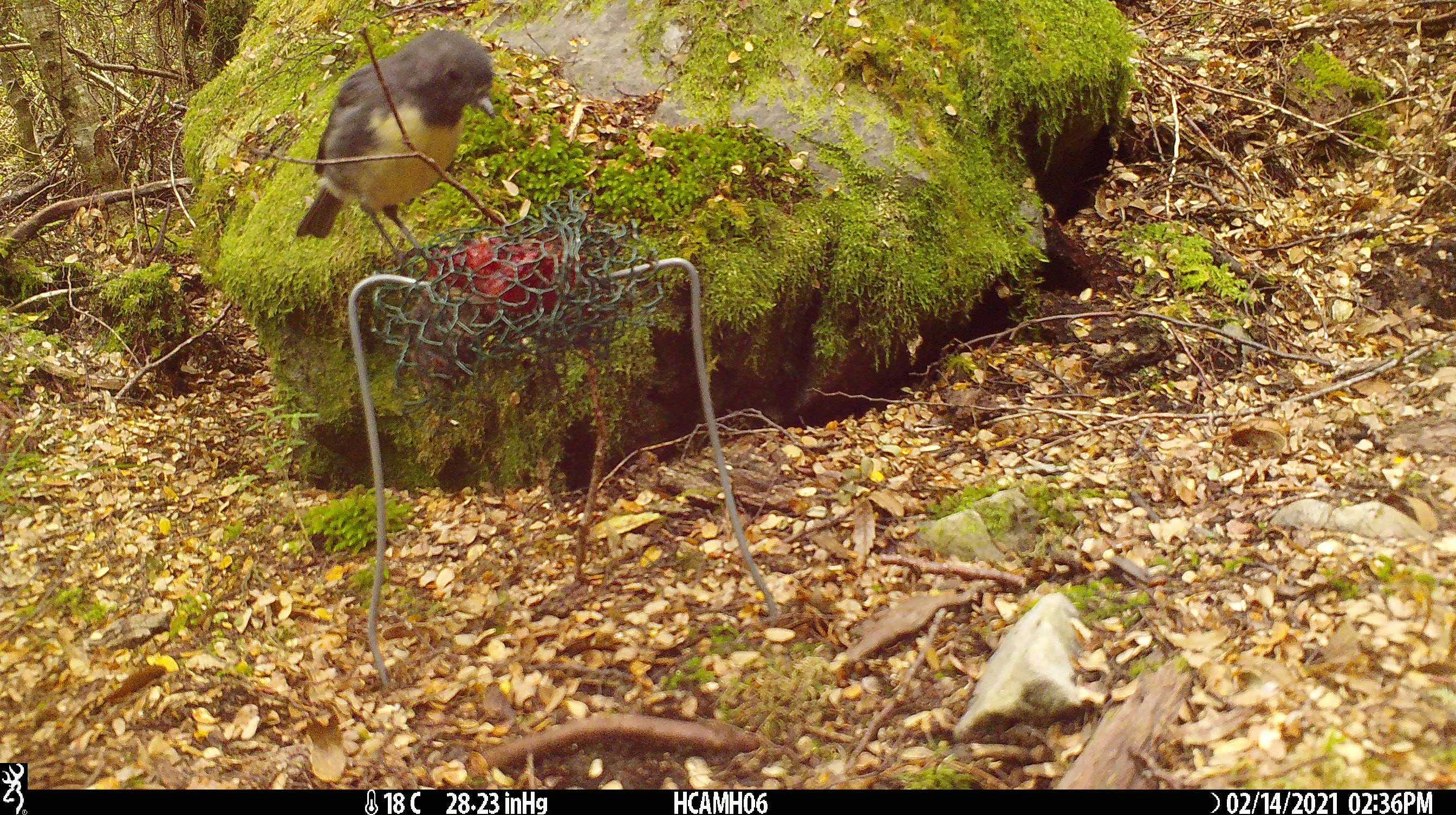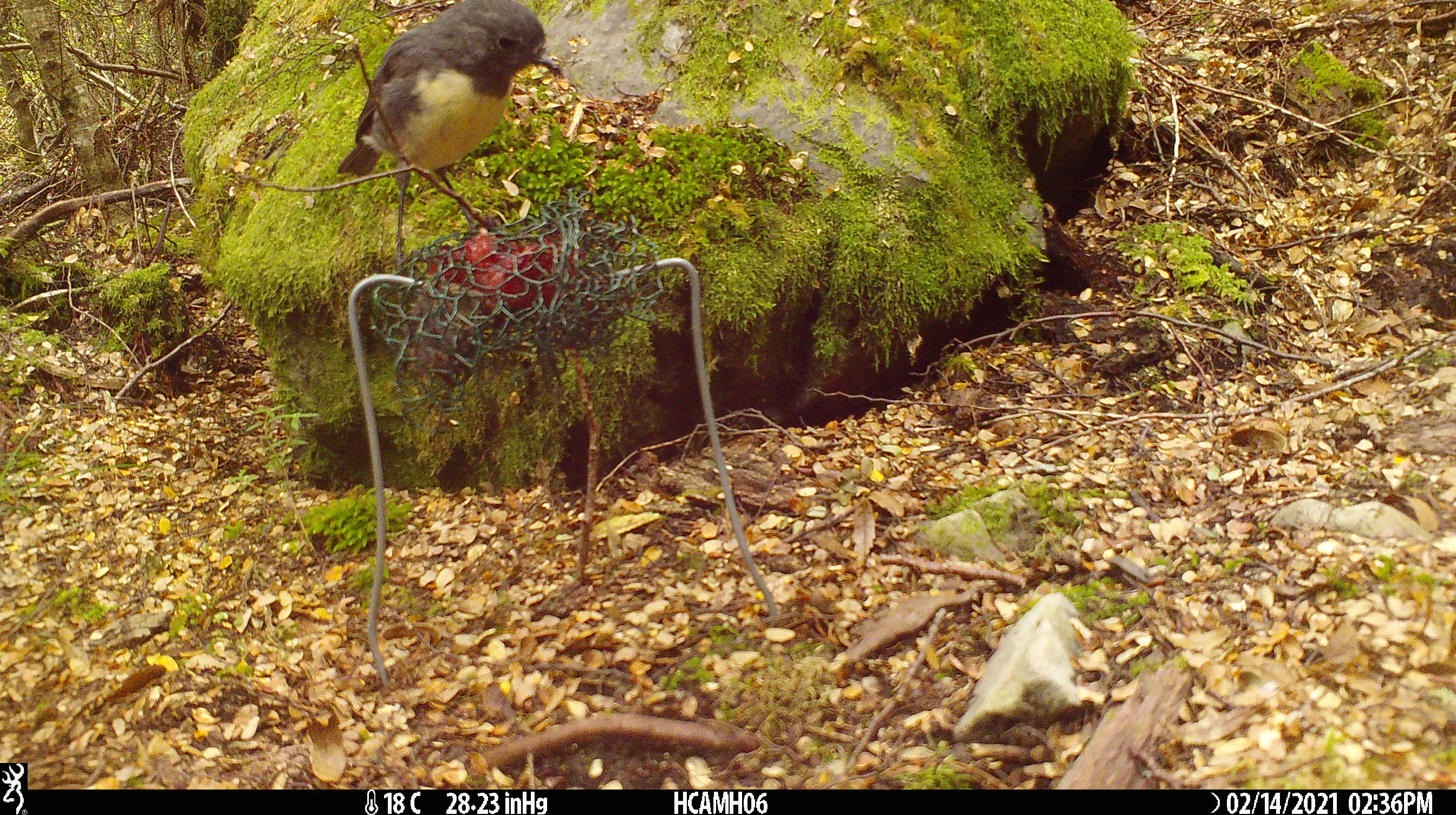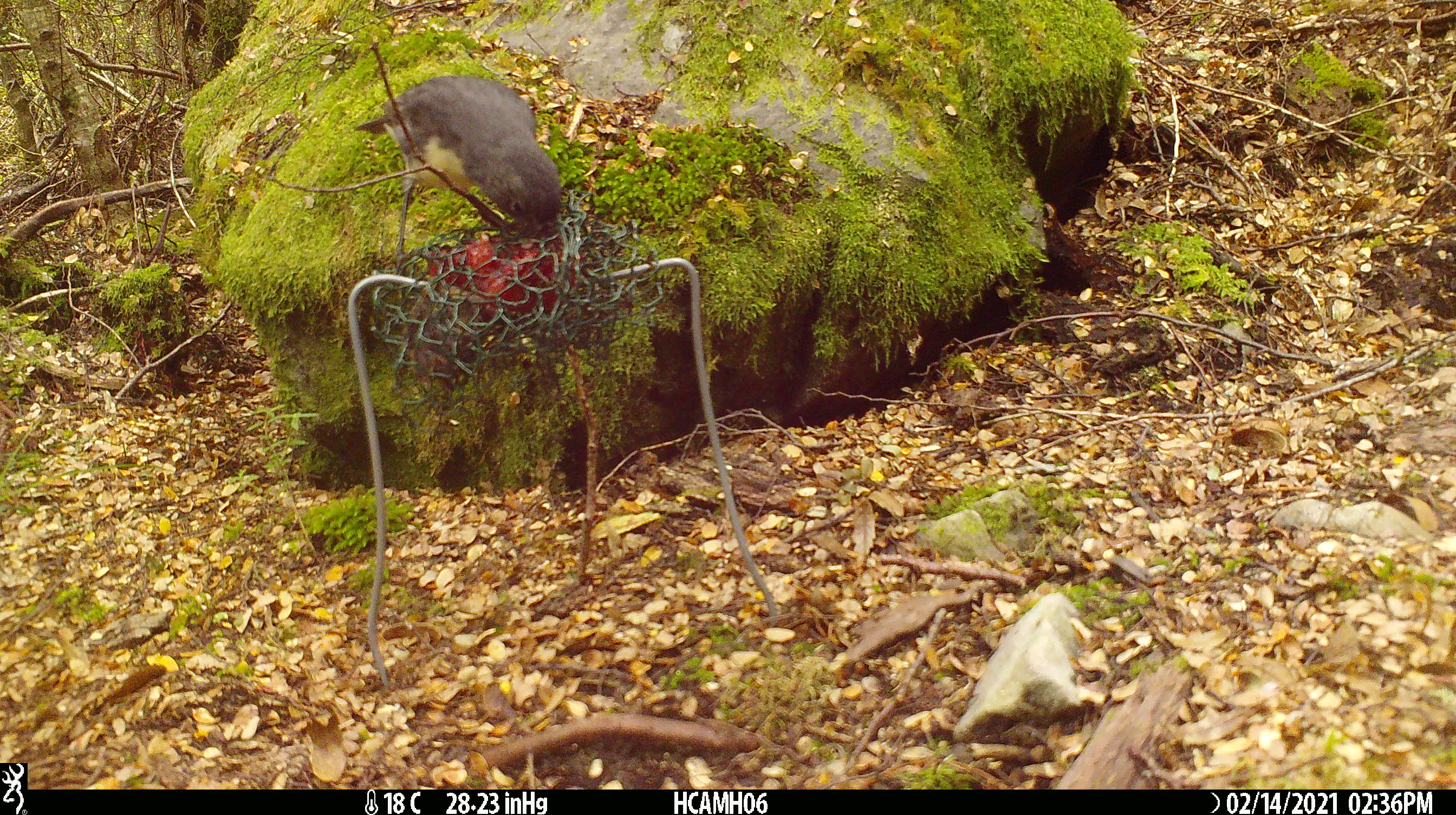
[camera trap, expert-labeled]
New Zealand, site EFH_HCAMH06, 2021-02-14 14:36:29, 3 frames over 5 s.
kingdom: Animalia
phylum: Chordata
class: Aves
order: Passeriformes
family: Petroicidae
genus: Petroica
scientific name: Petroica australis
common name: new zealand robin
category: robin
Robin (new zealand robin) (Petroica australis).